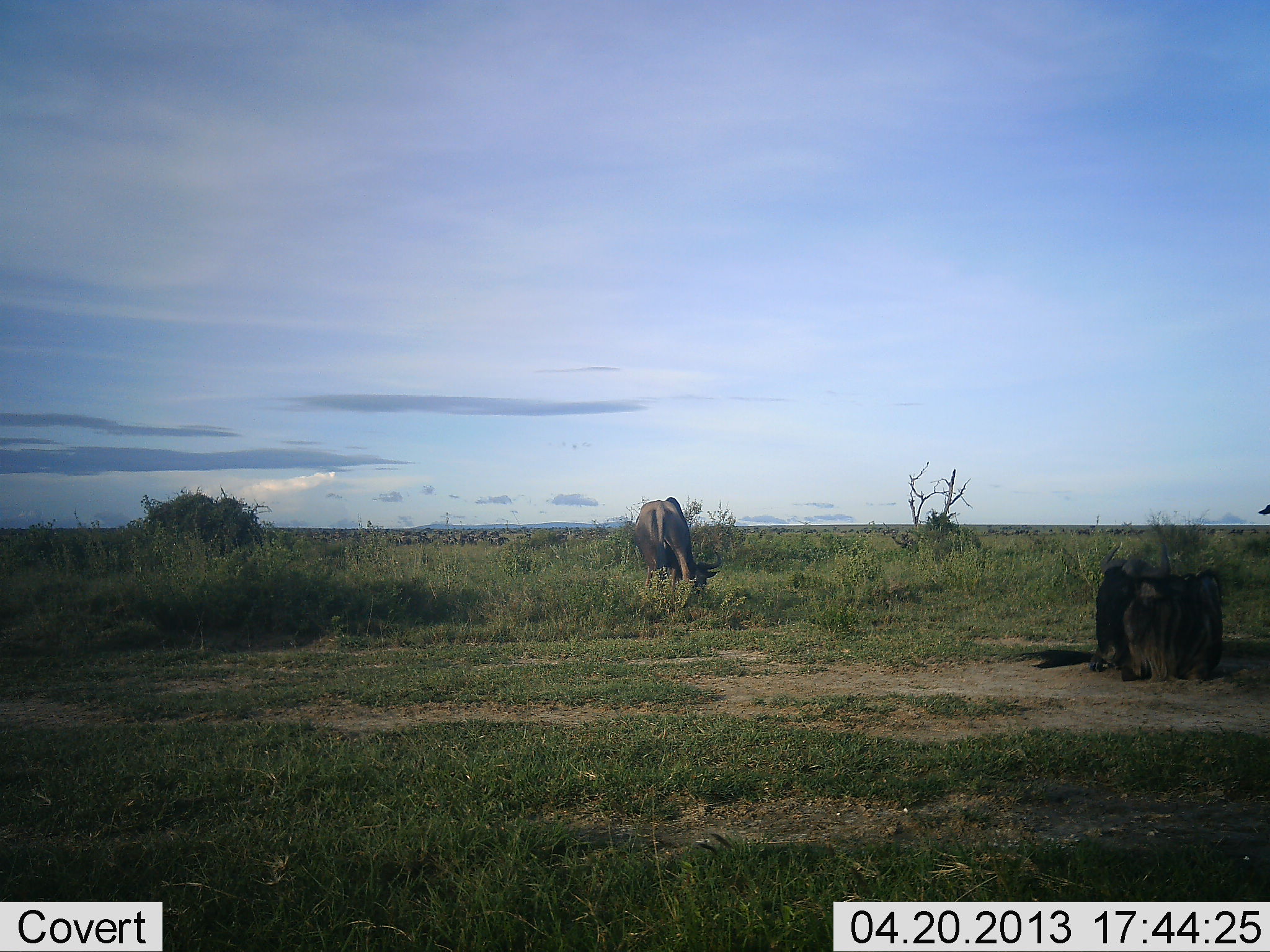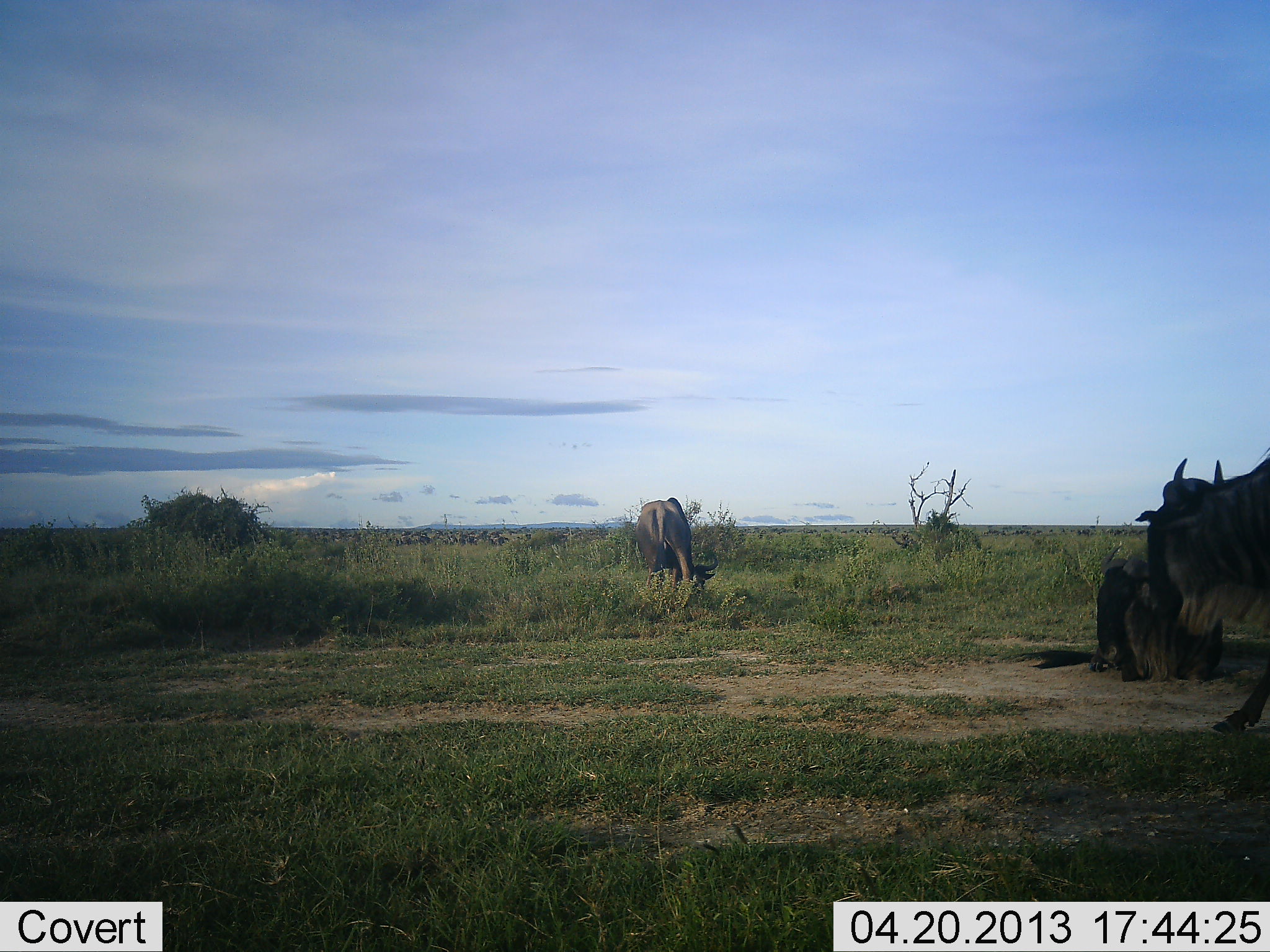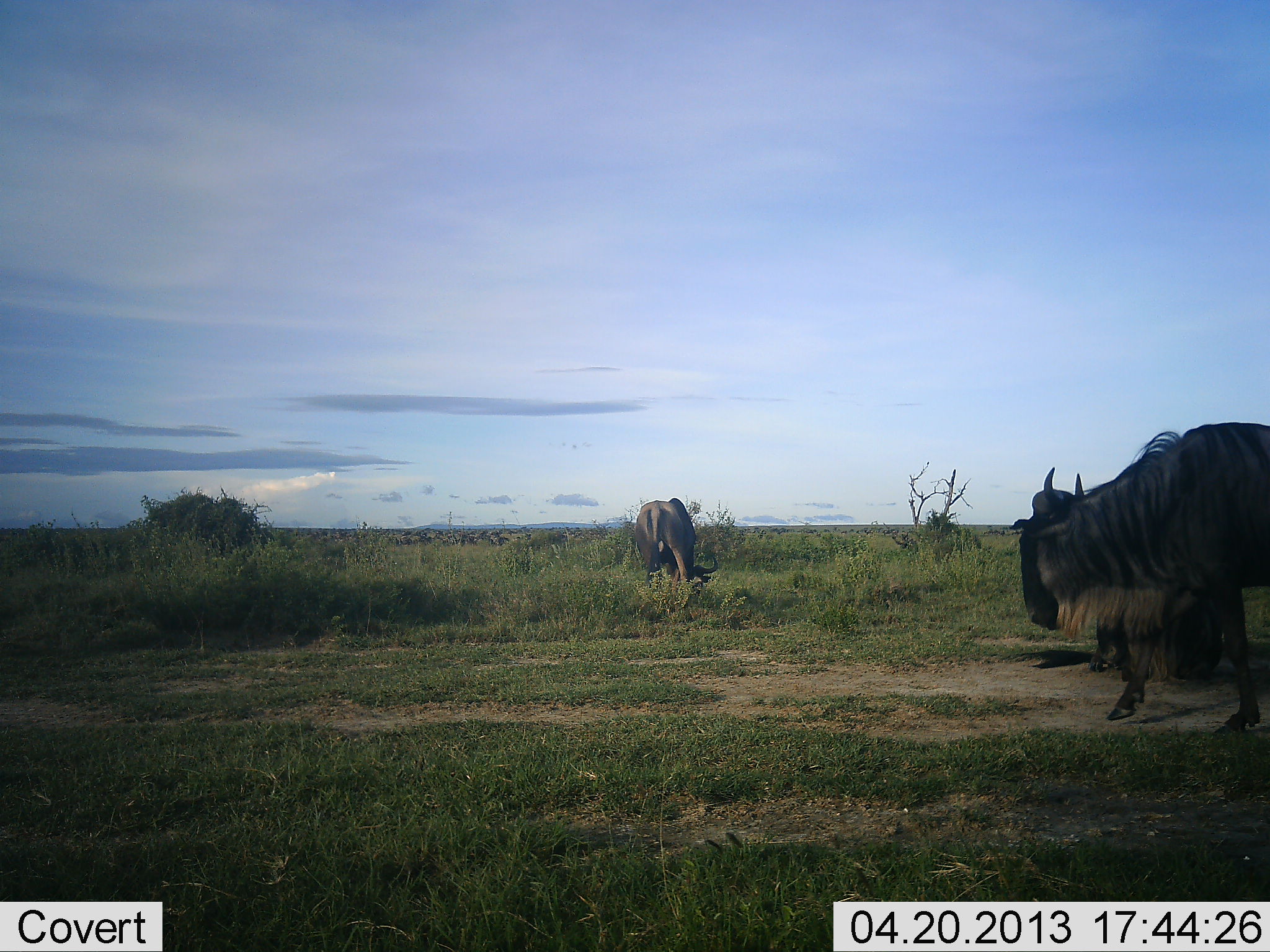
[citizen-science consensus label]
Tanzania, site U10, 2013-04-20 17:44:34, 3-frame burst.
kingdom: Animalia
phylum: Chordata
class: Mammalia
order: Artiodactyla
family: Bovidae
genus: Connochaetes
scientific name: Connochaetes taurinus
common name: blue wildebeest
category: wildebeest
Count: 3.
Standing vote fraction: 38%.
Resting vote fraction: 67%.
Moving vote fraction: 67%.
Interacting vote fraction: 0%.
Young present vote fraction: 0%.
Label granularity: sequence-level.